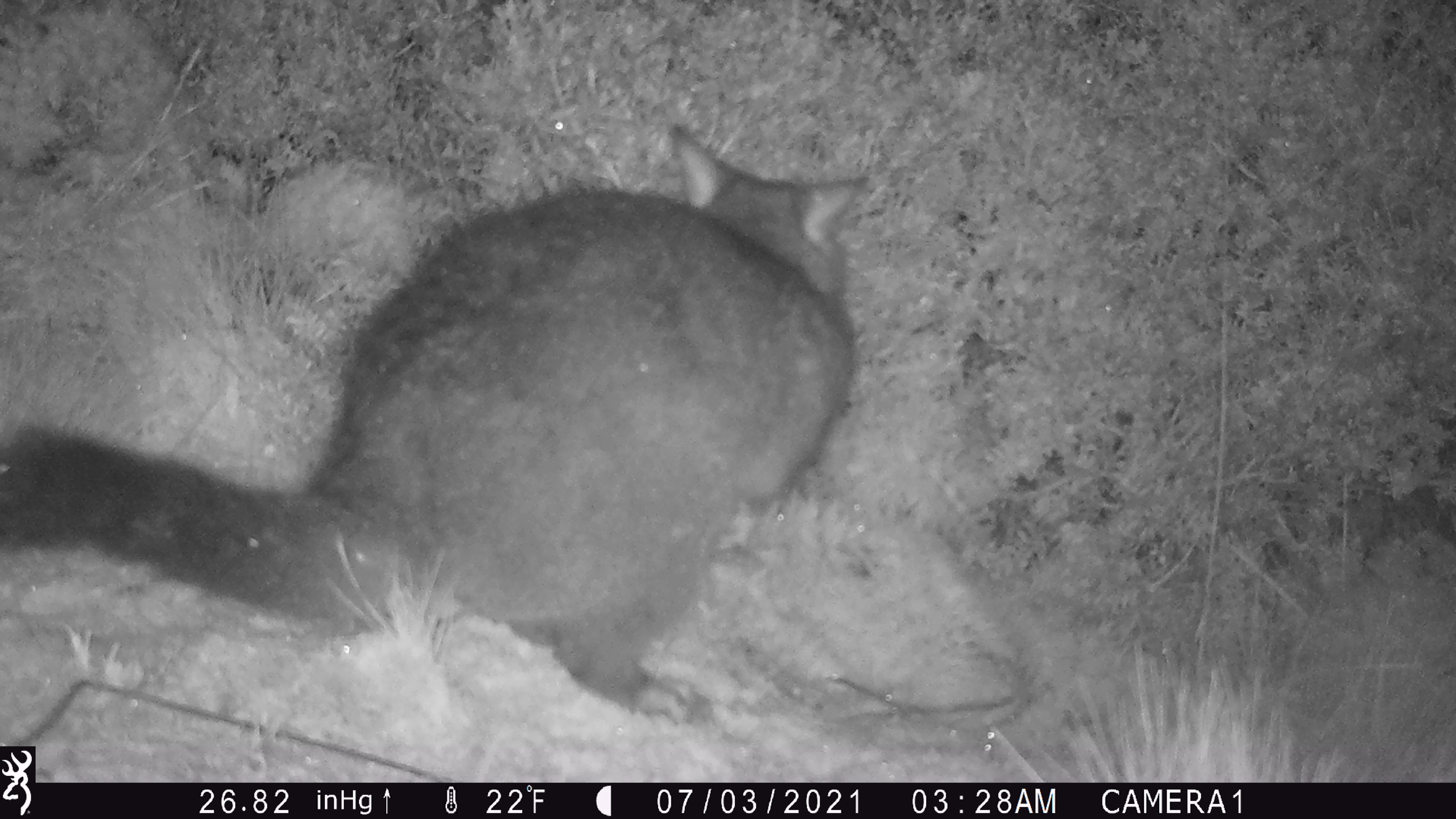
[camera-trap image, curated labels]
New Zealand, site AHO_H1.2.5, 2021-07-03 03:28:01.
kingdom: Animalia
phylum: Chordata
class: Mammalia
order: Diprotodontia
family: Phalangeridae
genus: Trichosurus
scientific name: Trichosurus vulpecula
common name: common brushtail possum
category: possum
Possum (common brushtail possum) (Trichosurus vulpecula).